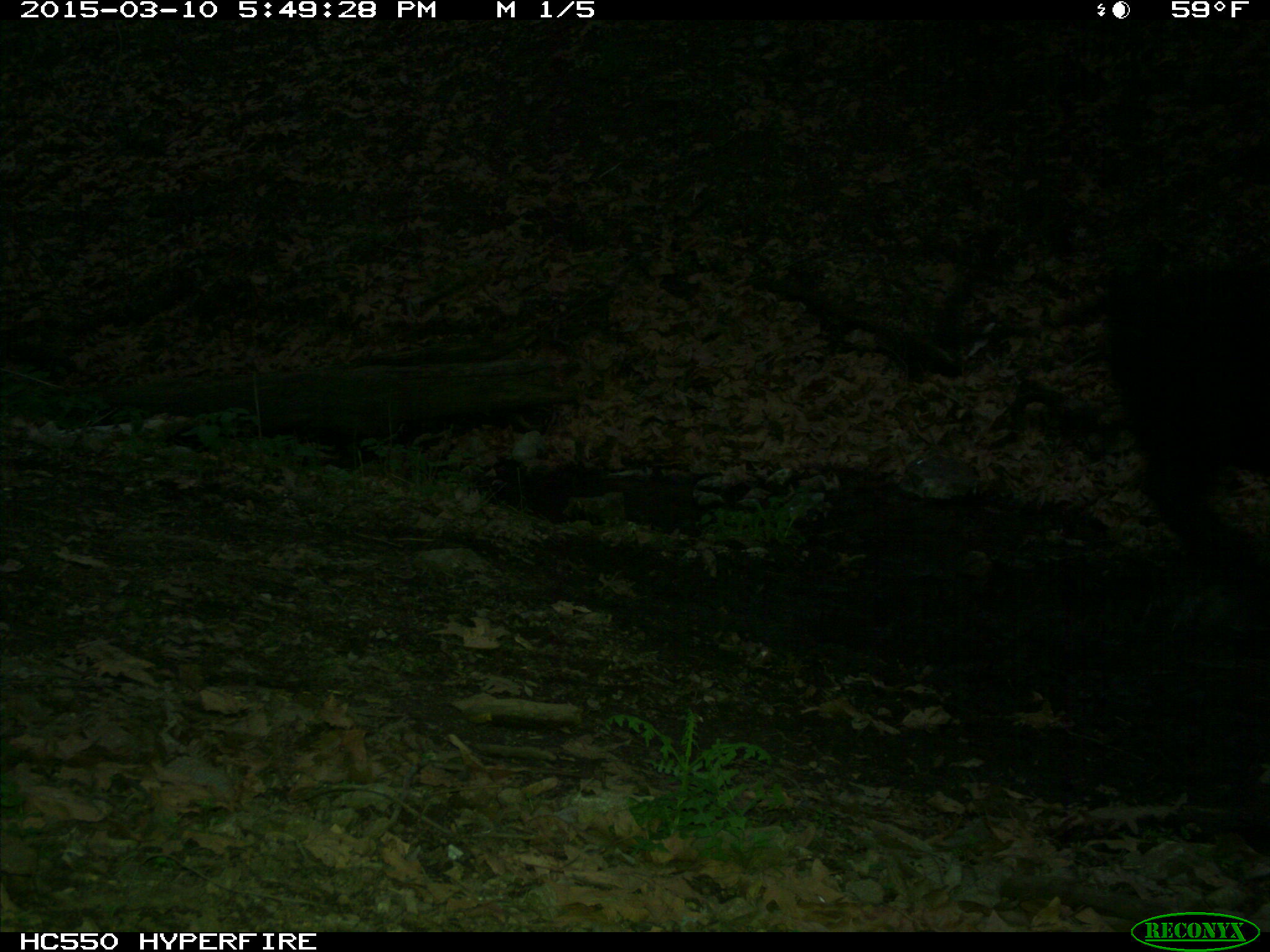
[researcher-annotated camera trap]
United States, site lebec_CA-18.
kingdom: Animalia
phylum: Chordata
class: Mammalia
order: Artiodactyla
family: Bovidae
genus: Bos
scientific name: Bos taurus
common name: domestic cow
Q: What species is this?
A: Bos taurus (domestic cow).